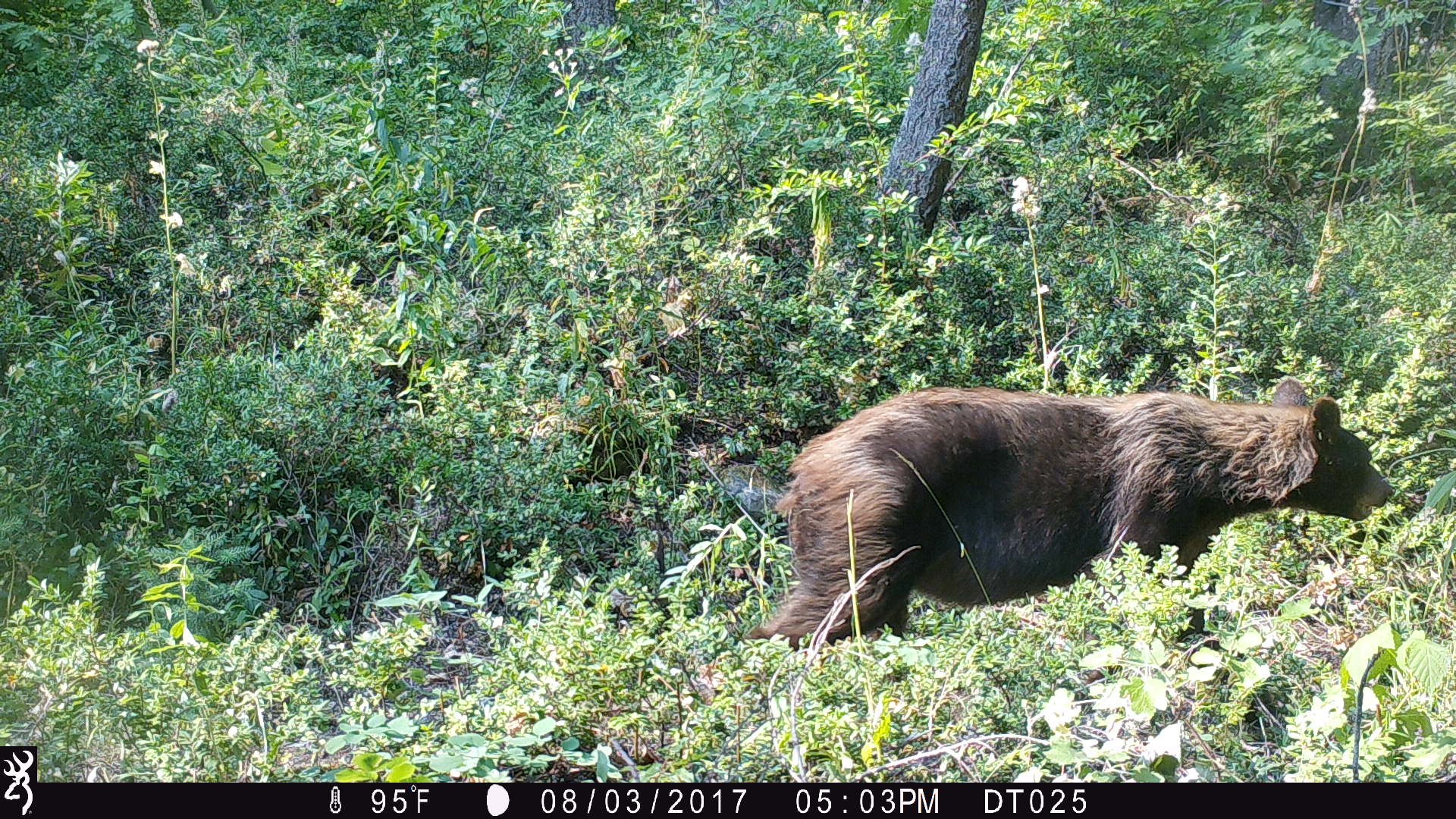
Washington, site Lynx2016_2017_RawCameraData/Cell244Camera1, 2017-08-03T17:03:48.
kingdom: Animalia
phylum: Chordata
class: Mammalia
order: Carnivora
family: Ursidae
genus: Ursus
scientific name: Ursus americanus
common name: american black bear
Ursus americanus (american black bear). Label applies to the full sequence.